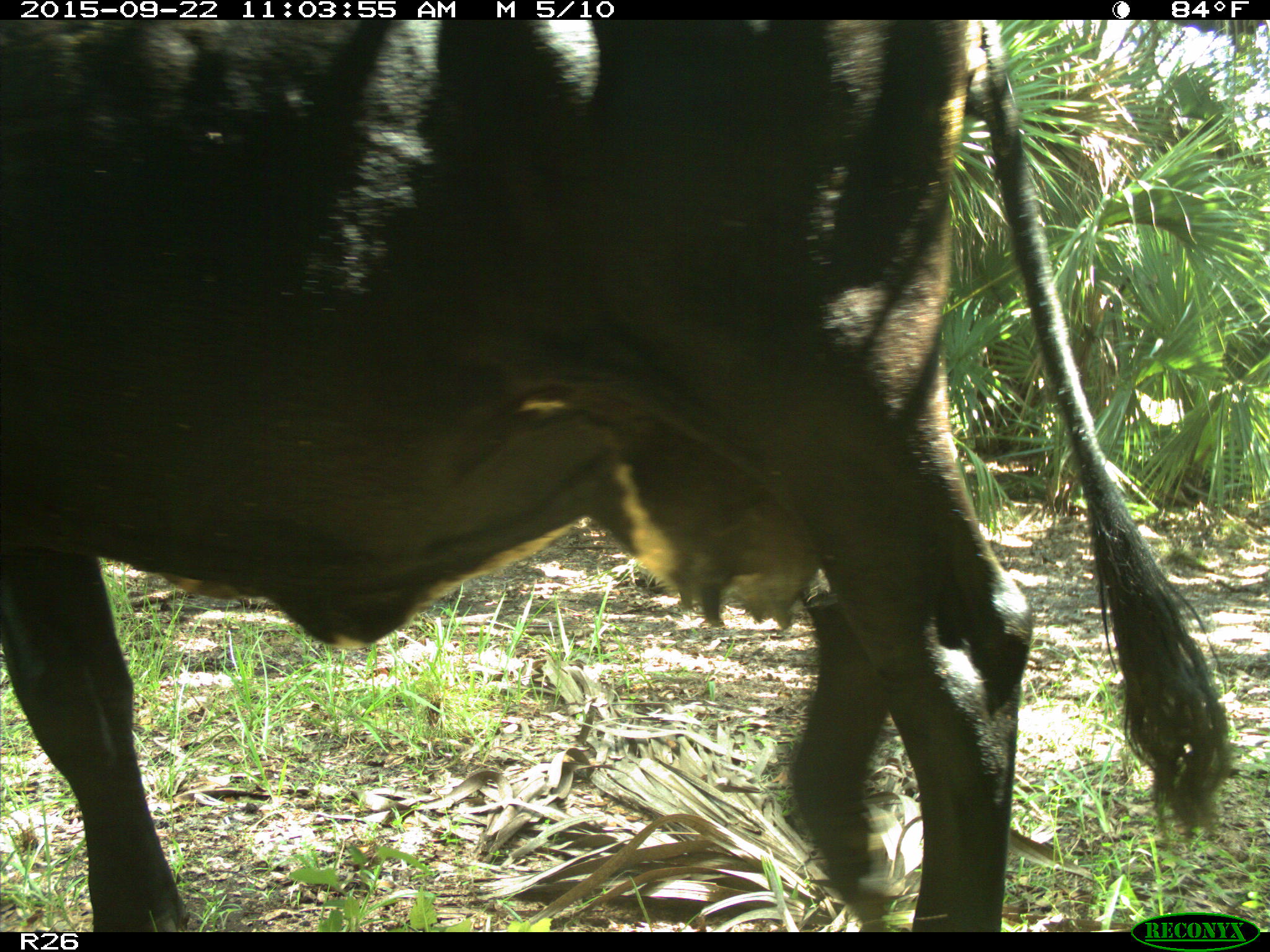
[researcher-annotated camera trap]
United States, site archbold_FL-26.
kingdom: Animalia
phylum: Chordata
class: Mammalia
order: Artiodactyla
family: Bovidae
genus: Bos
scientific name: Bos taurus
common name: domestic cow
Bos taurus (domestic cow).